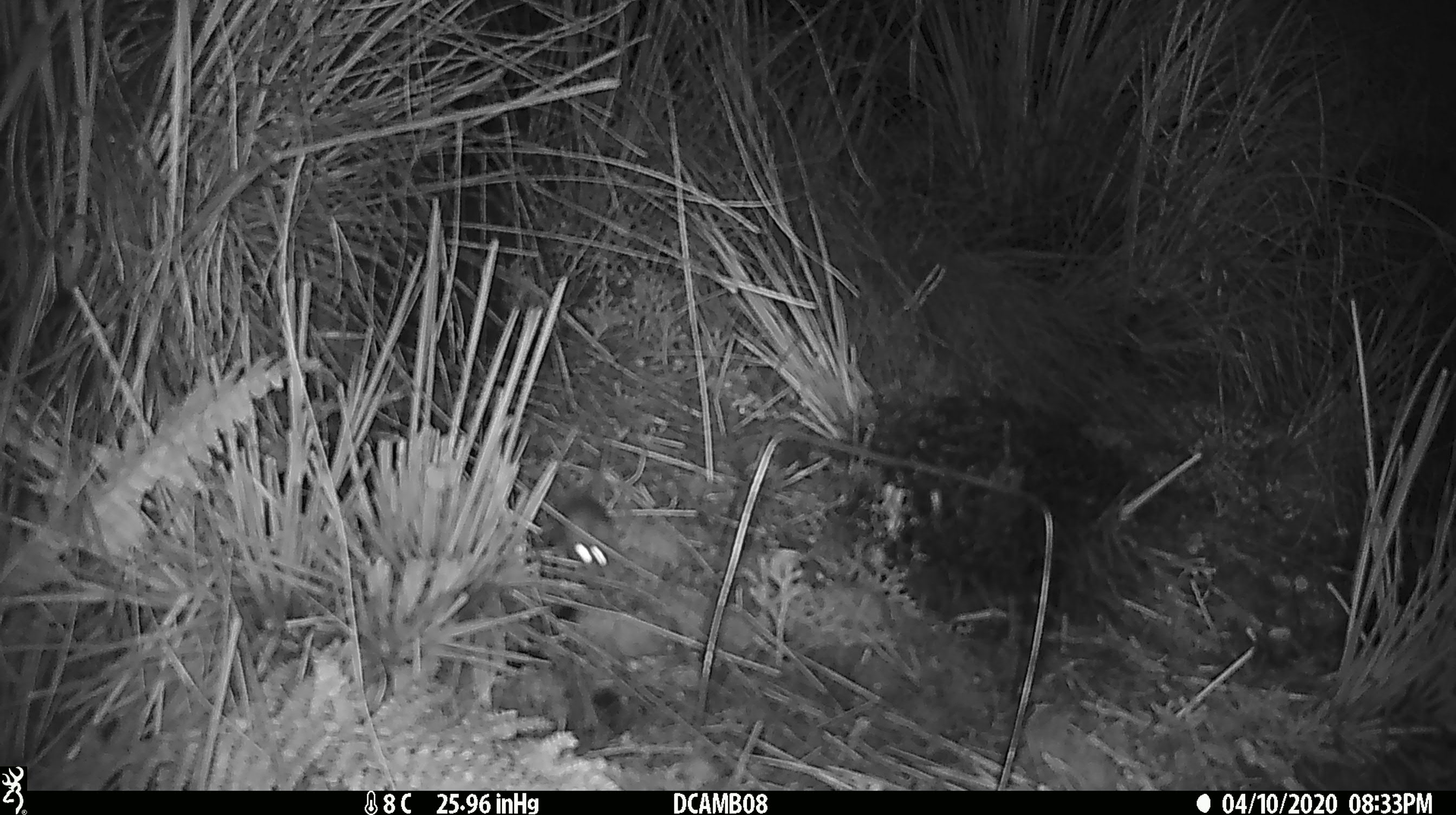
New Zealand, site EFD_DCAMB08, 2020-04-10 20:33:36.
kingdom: Animalia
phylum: Chordata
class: Mammalia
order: Rodentia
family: Muridae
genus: Mus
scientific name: Mus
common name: mouse